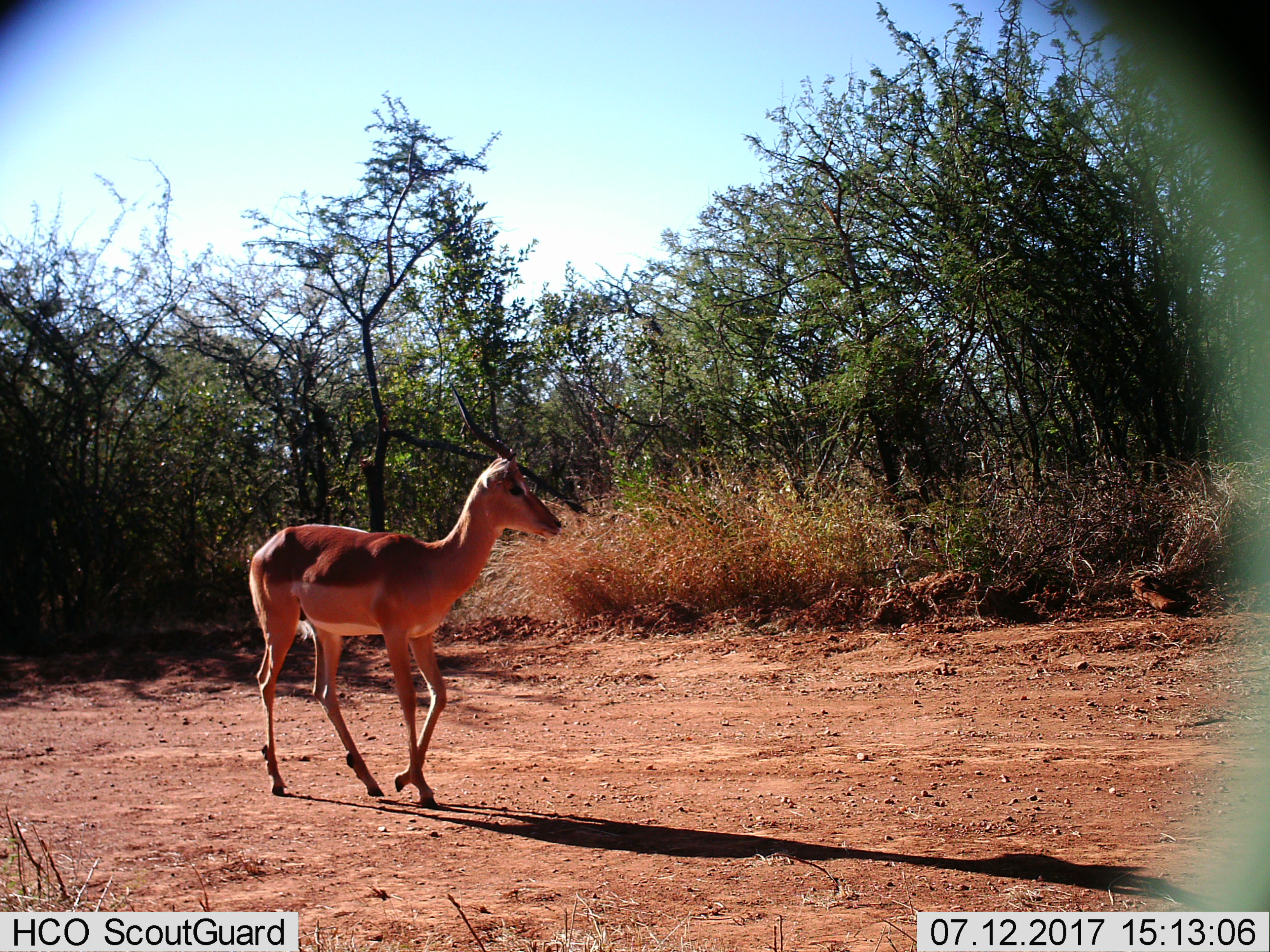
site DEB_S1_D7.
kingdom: Animalia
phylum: Chordata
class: Mammalia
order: Artiodactyla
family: Bovidae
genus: Aepyceros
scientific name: Aepyceros melampus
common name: impala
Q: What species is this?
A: Impala (Aepyceros melampus).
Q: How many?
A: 1.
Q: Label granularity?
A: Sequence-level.